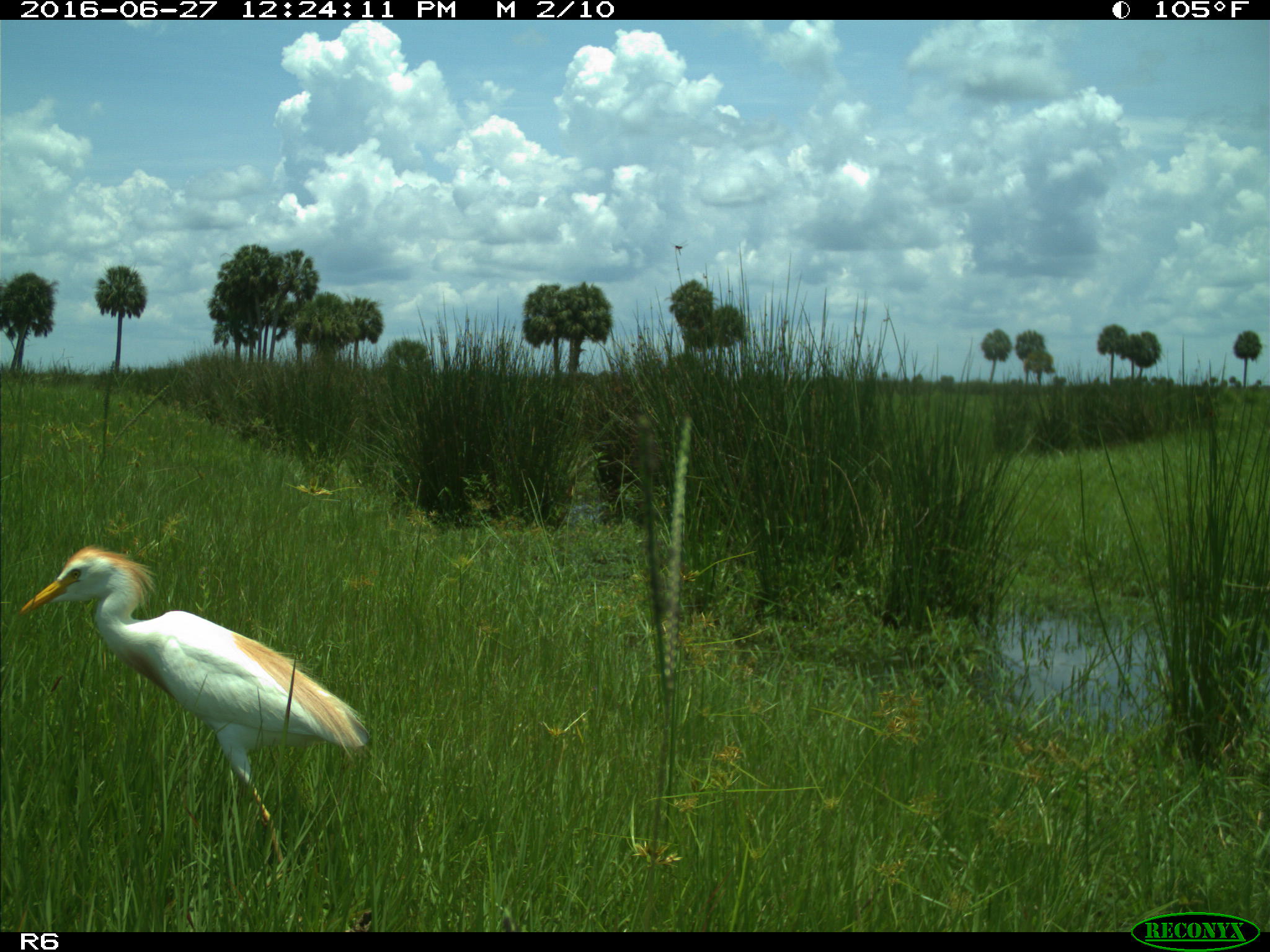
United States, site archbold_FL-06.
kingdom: Animalia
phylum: Chordata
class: Aves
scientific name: Aves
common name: birds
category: unidentified bird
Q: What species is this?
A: Unidentified bird (birds) (Aves).